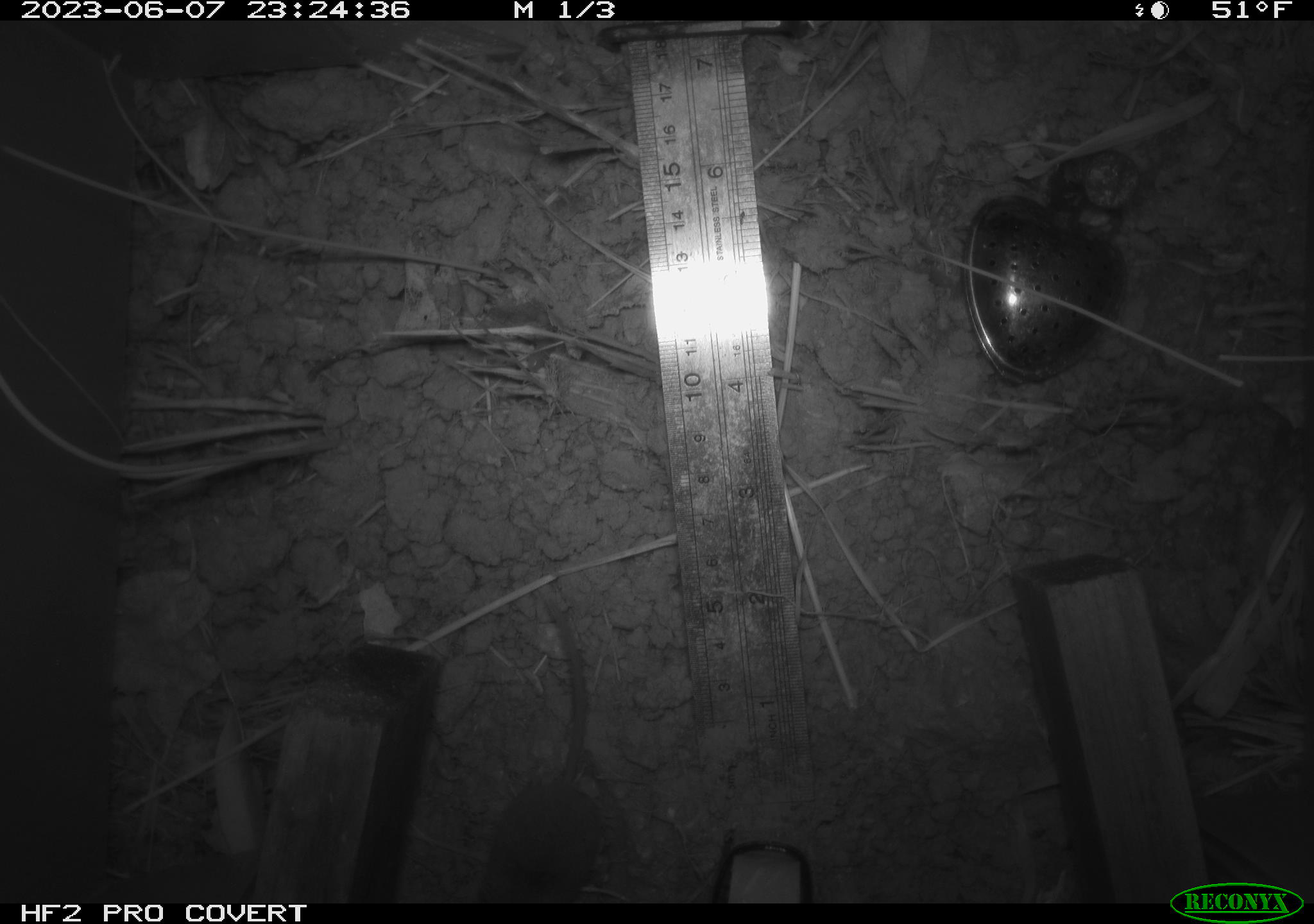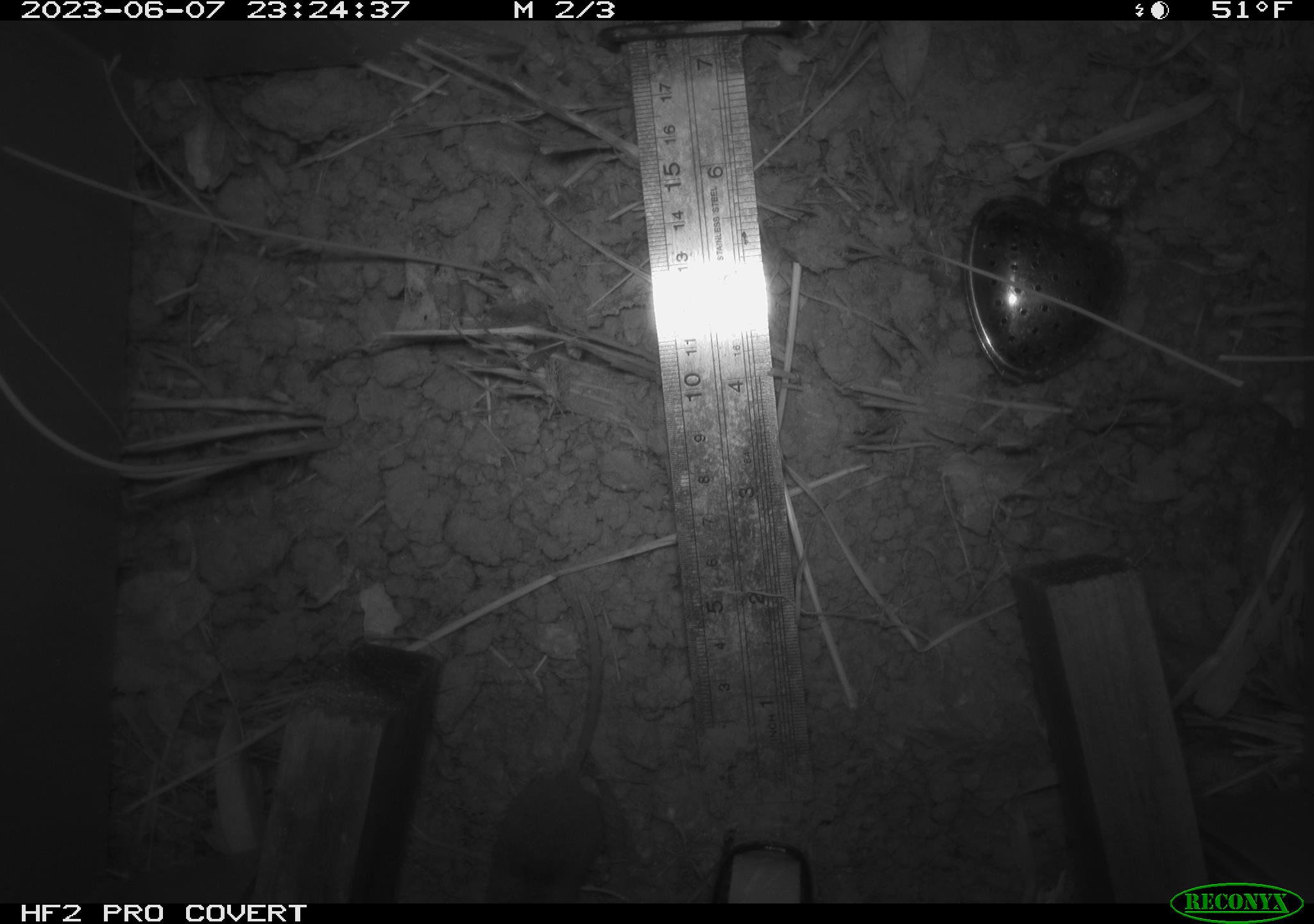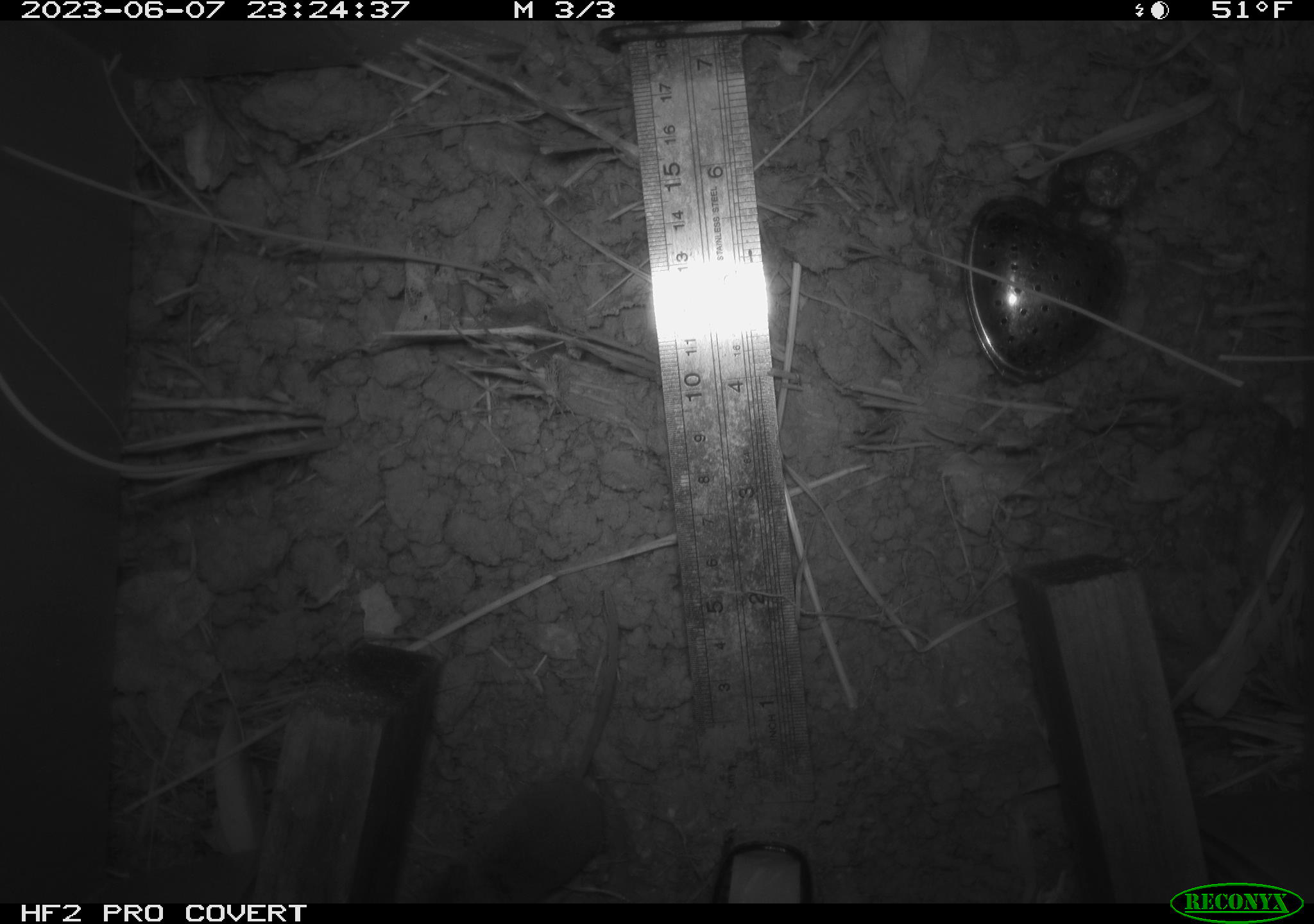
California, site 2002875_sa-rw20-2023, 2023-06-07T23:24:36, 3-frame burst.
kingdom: Animalia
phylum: Chordata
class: Mammalia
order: Eulipotyphla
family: Soricidae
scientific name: Soricidae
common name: shrews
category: soricidae family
Soricidae family (shrews) (Soricidae).